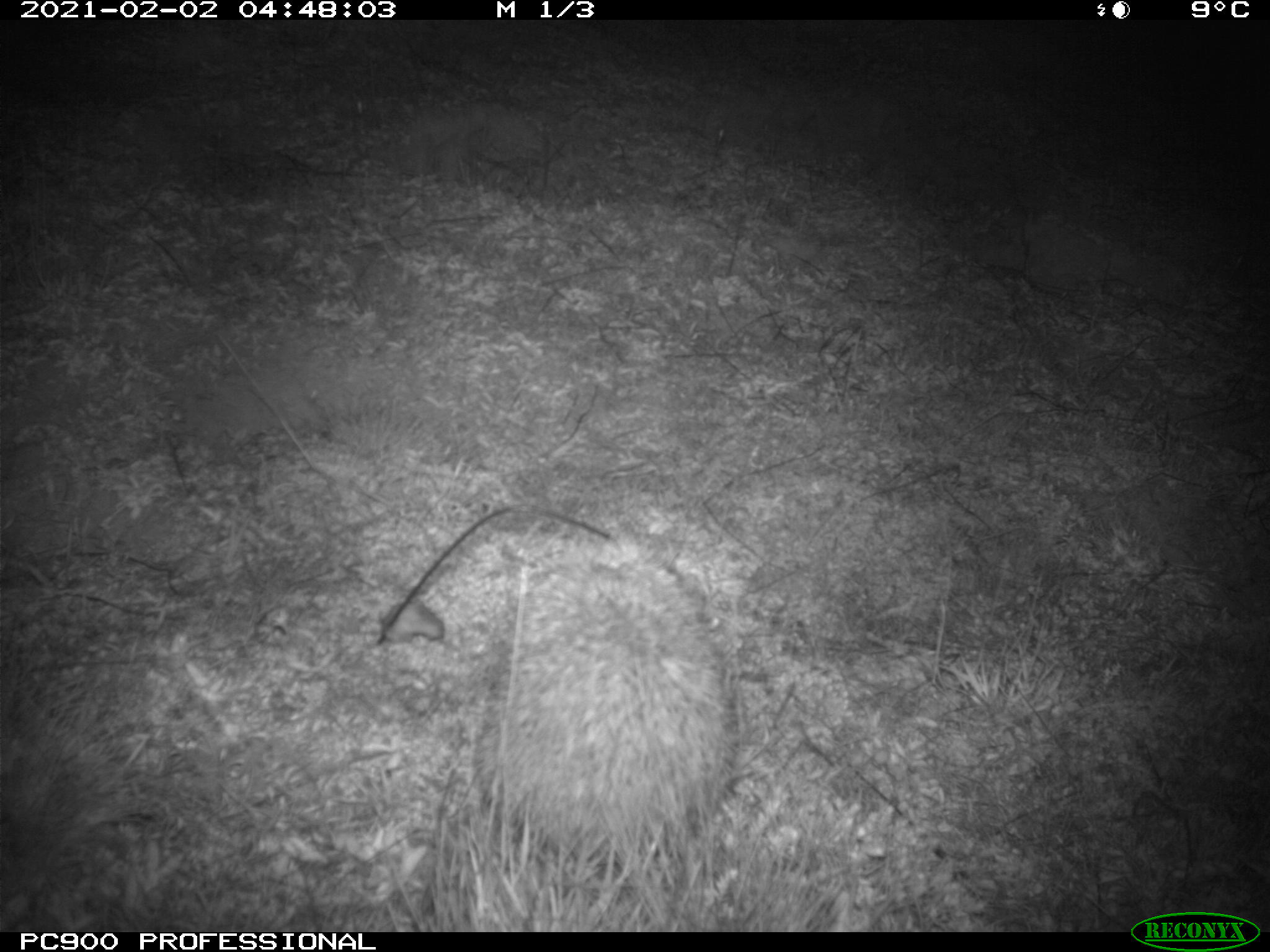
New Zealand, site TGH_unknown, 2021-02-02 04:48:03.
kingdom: Animalia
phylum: Chordata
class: Mammalia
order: Eulipotyphla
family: Erinaceidae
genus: Erinaceus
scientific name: Erinaceus europaeus europaeus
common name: european hedgehog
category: hedgehog